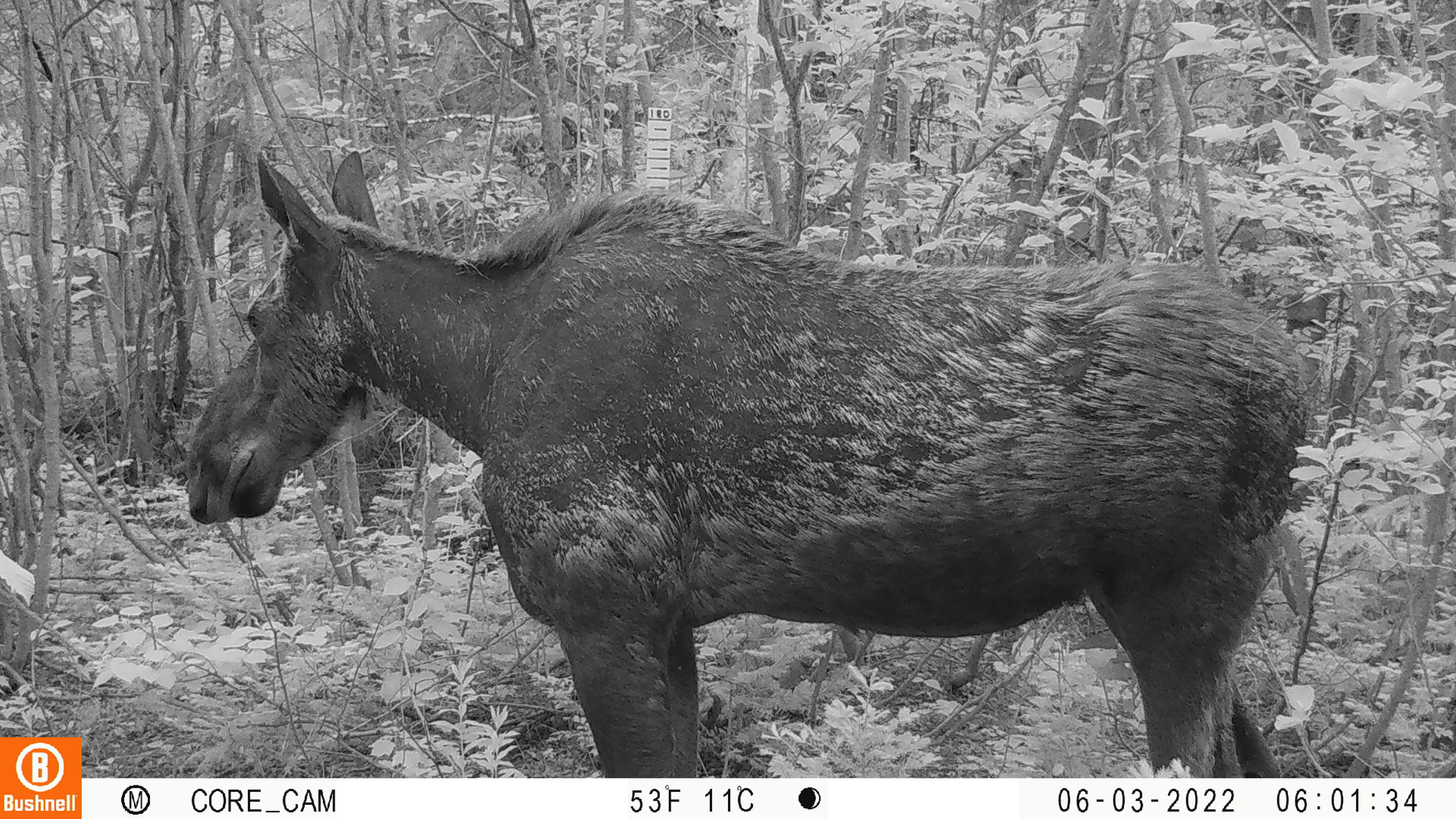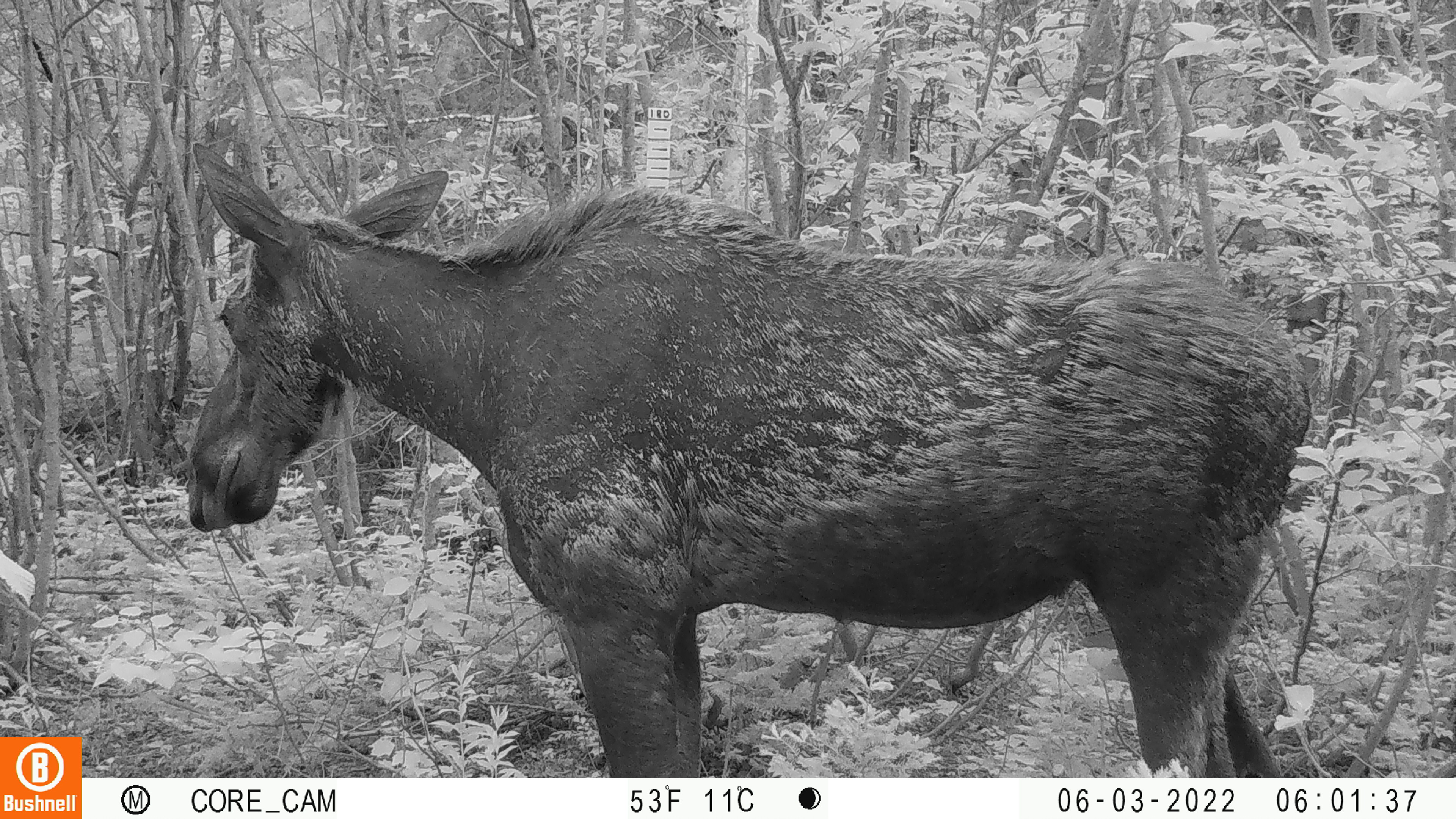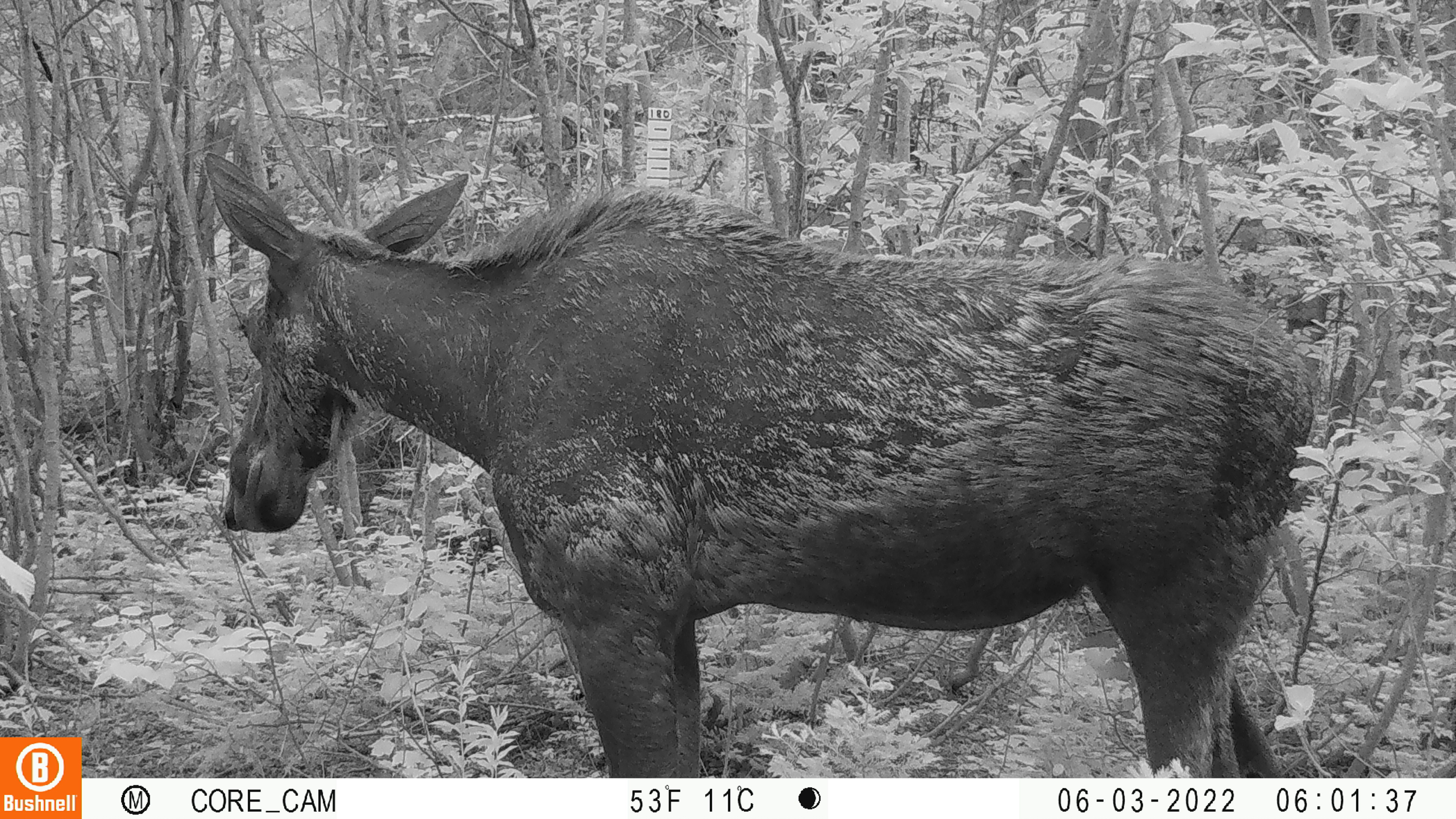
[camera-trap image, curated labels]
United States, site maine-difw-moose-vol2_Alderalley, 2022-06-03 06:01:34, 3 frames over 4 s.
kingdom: Animalia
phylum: Chordata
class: Mammalia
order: Artiodactyla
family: Cervidae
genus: Alces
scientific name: Alces alces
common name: moose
Moose (Alces alces).